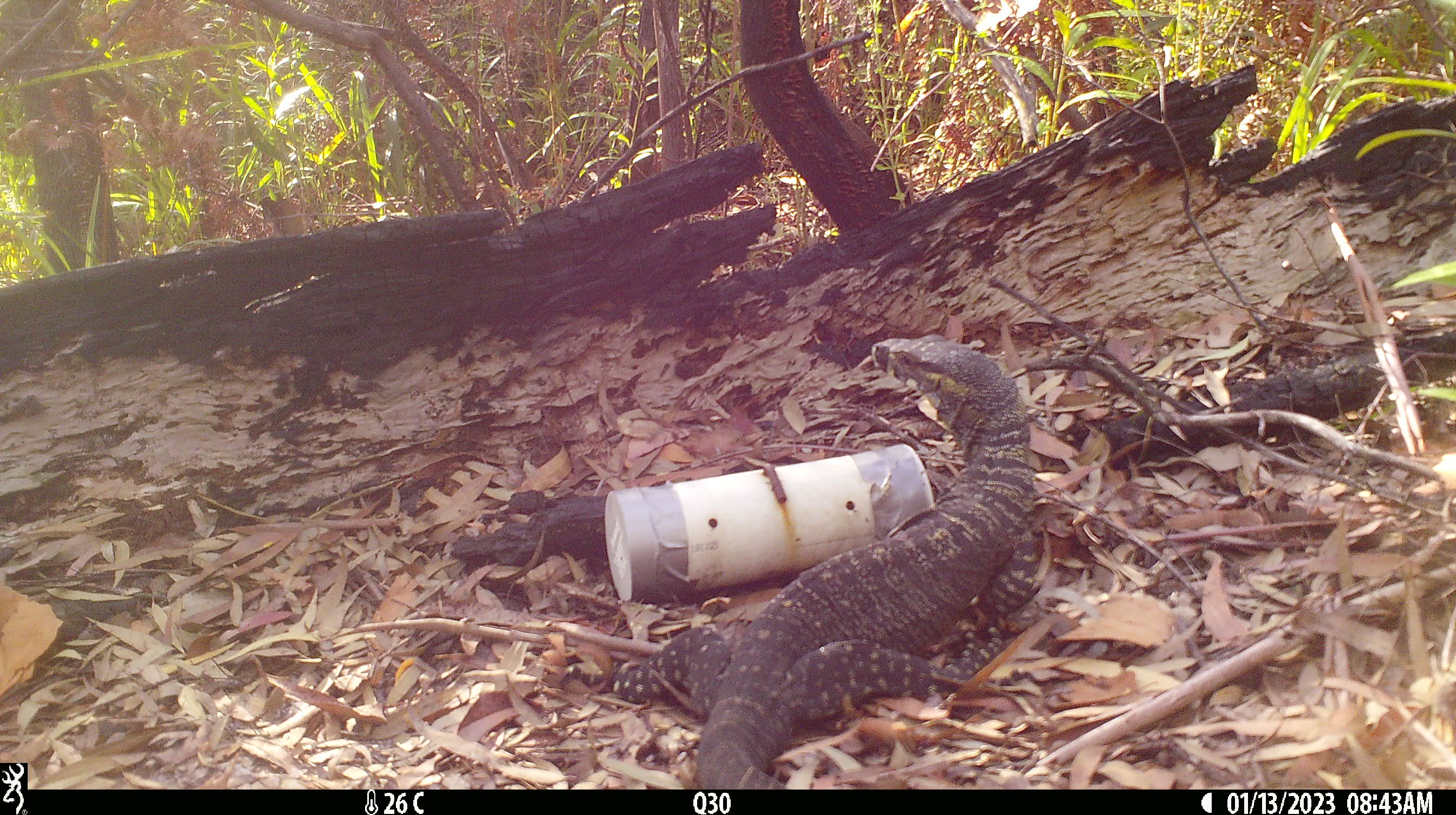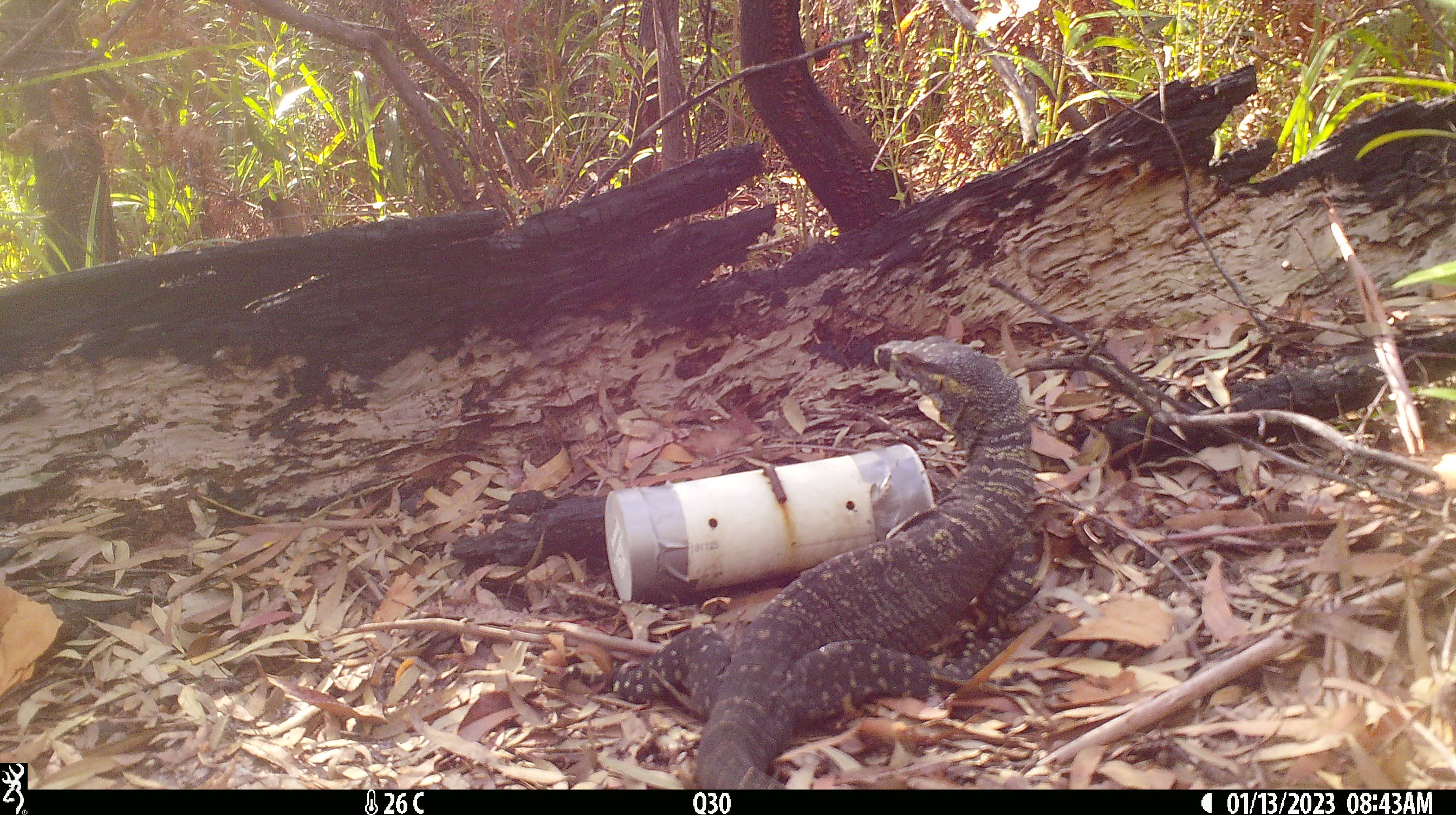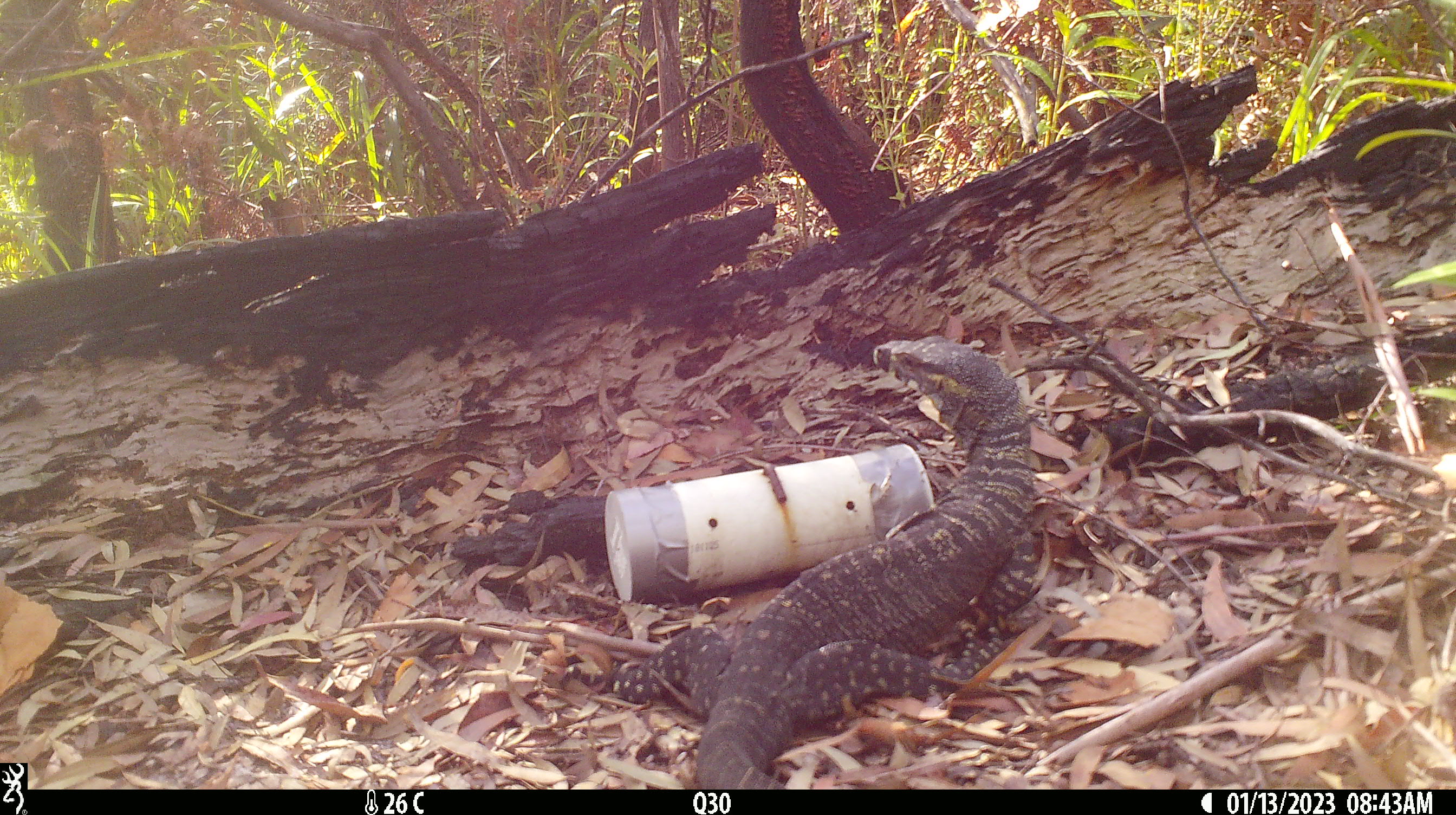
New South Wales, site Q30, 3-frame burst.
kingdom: Animalia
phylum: Chordata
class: Reptilia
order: Squamata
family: Varanidae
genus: Varanus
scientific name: Varanus varius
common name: lace monitor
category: goanna